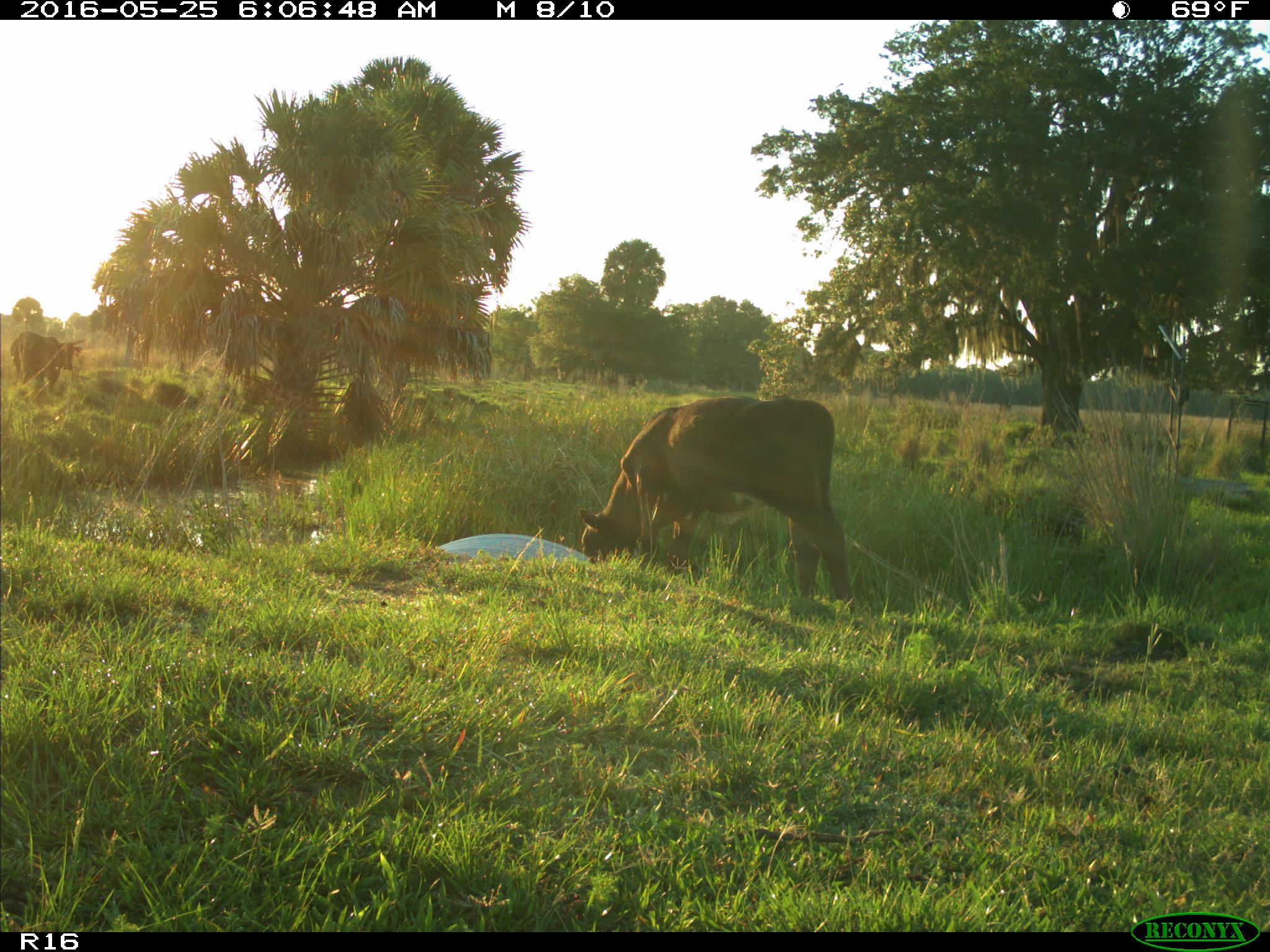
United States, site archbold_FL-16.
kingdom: Animalia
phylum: Chordata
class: Mammalia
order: Artiodactyla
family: Bovidae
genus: Bos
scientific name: Bos taurus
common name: domestic cow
Bos taurus (domestic cow).